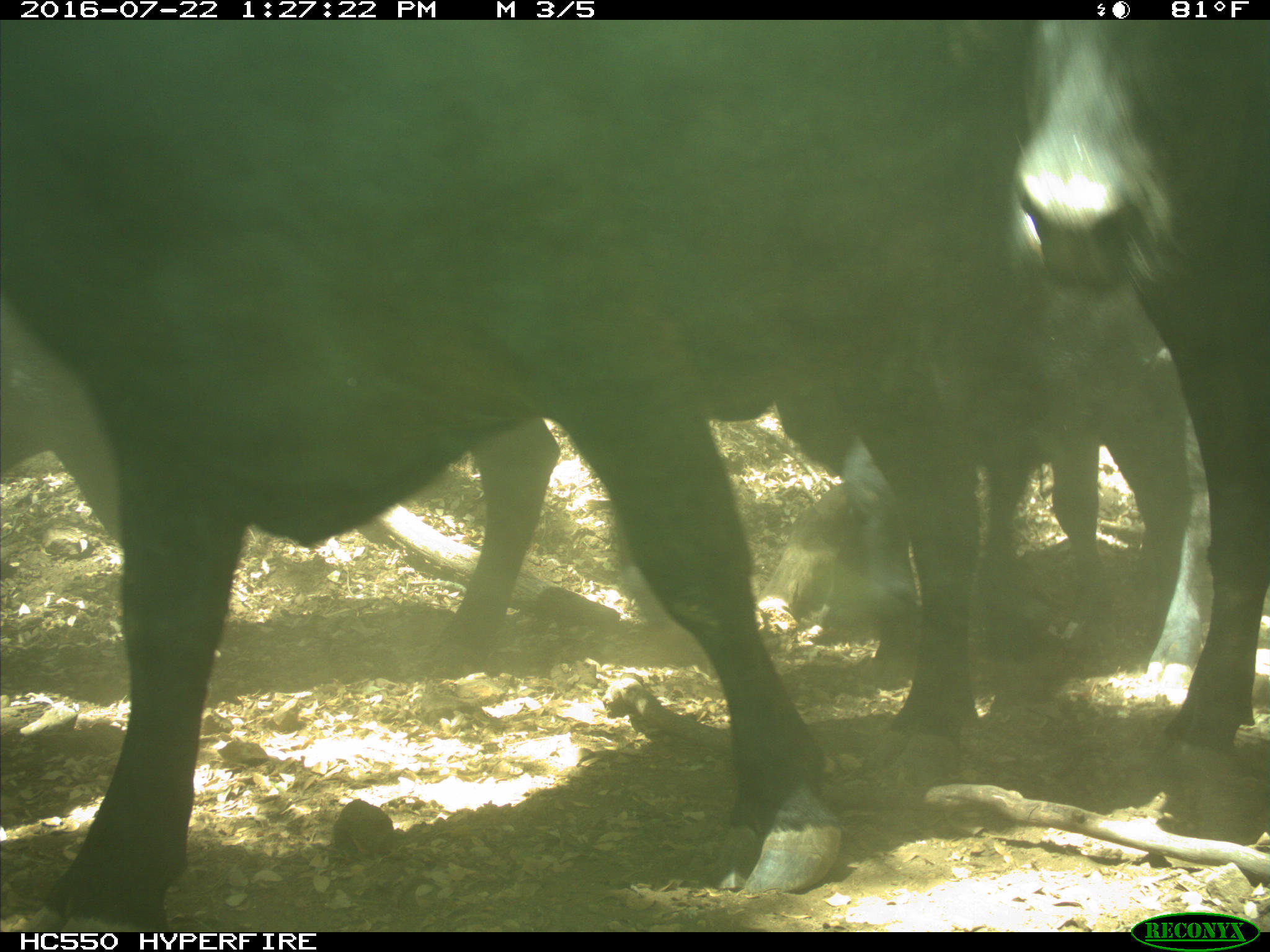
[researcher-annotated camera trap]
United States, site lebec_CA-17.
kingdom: Animalia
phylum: Chordata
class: Mammalia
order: Artiodactyla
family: Bovidae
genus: Bos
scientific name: Bos taurus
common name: domestic cow